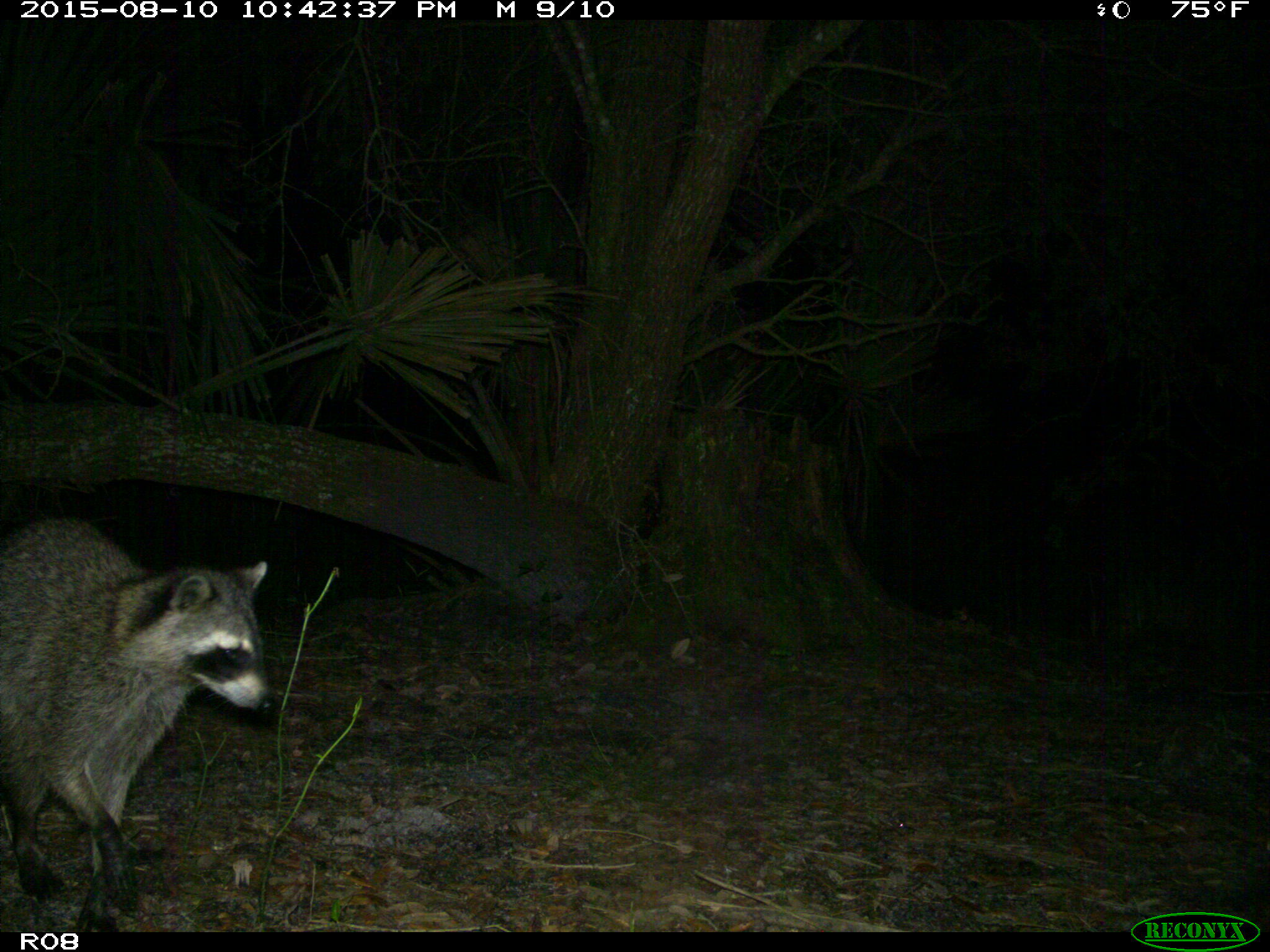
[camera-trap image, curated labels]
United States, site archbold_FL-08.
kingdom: Animalia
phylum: Chordata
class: Mammalia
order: Carnivora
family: Procyonidae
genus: Procyon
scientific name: Procyon lotor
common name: common raccoon